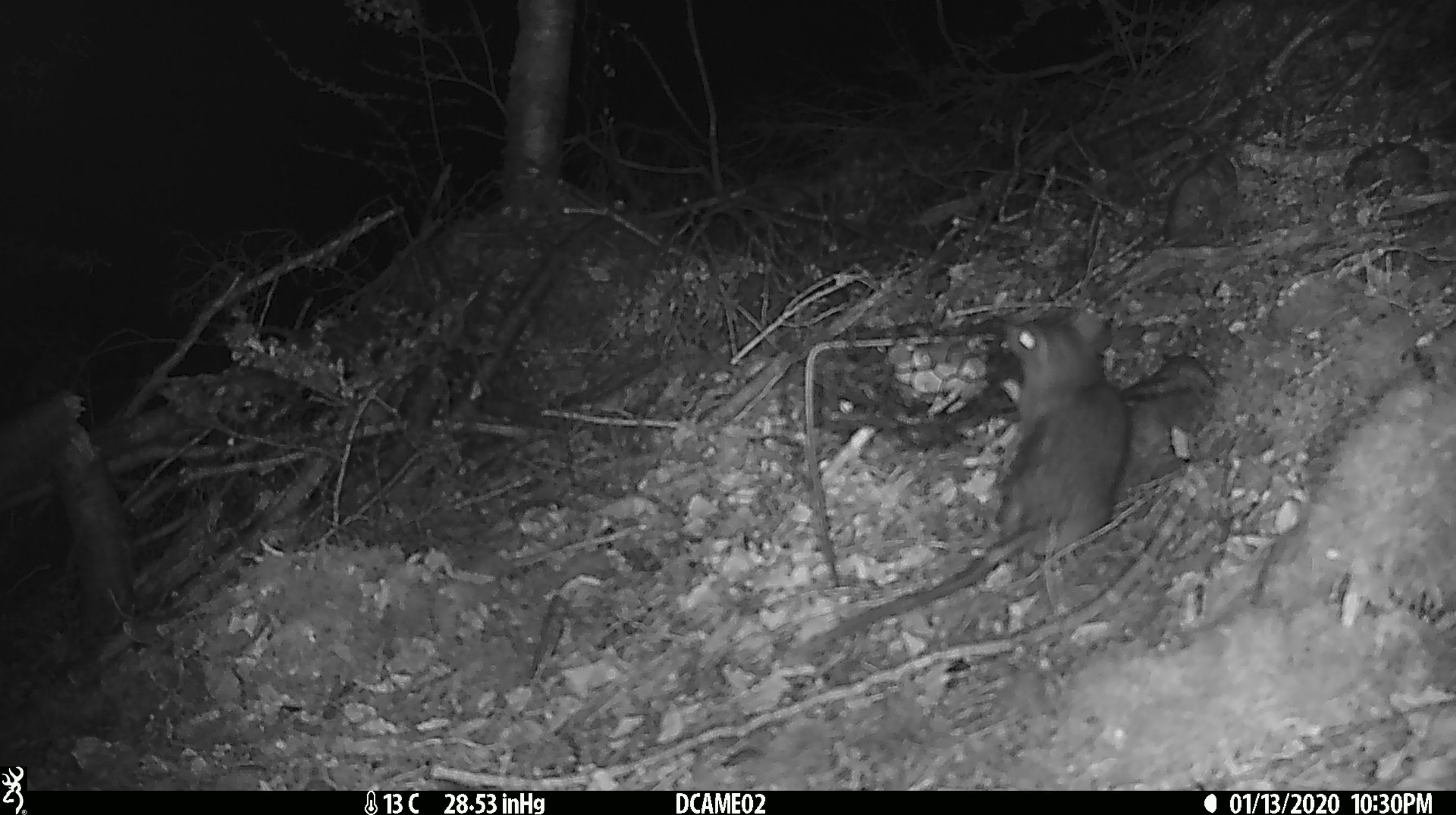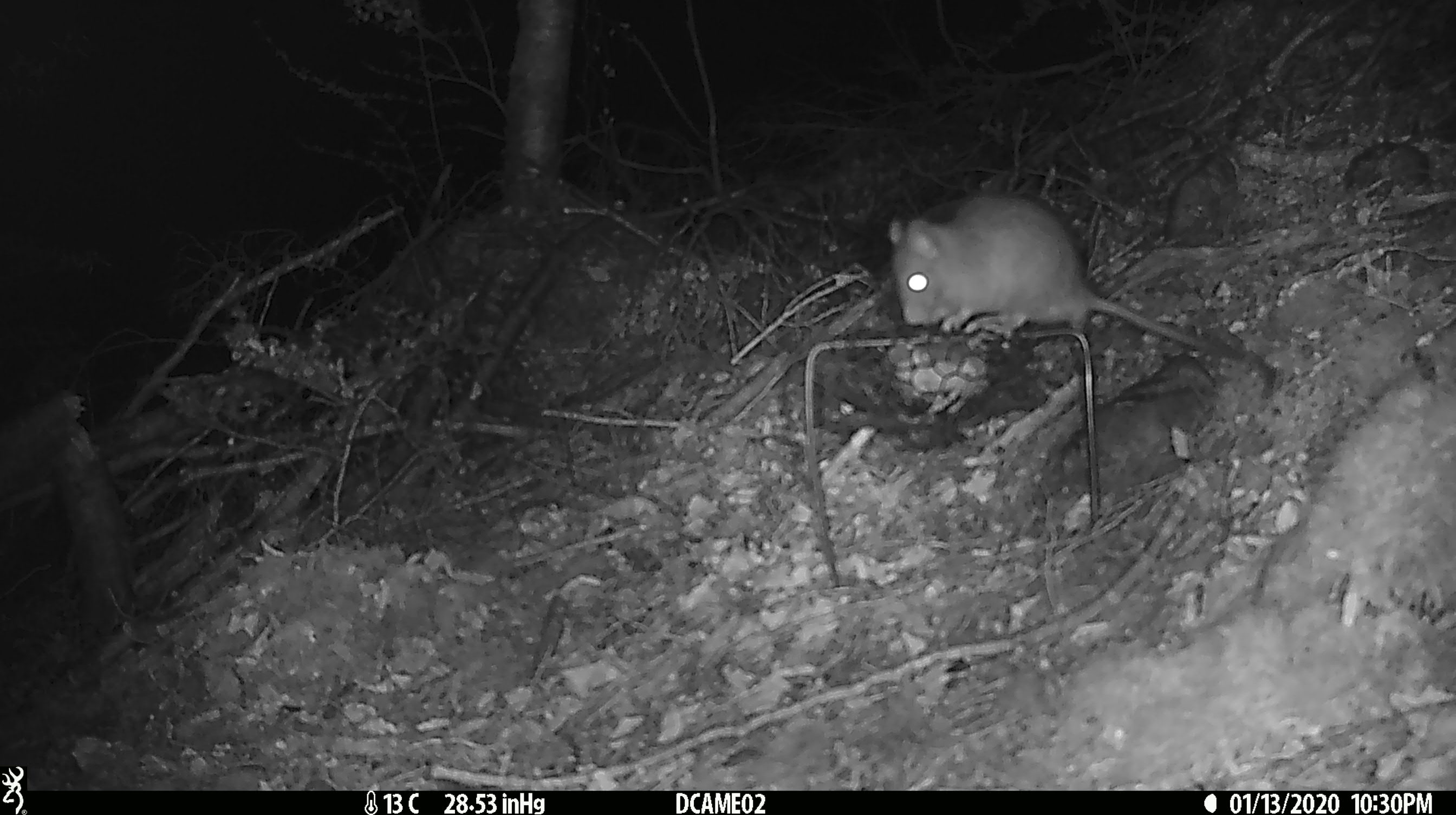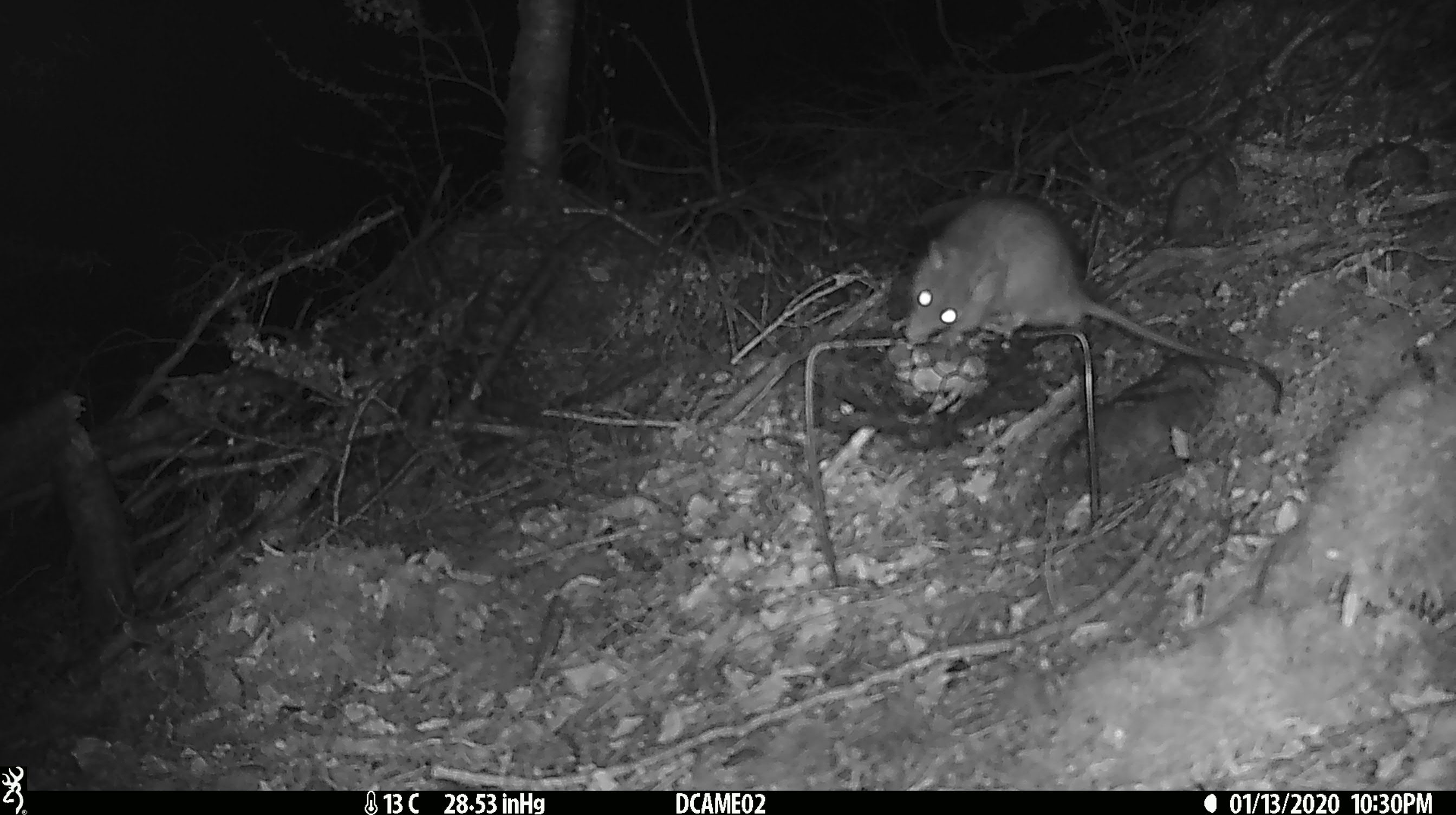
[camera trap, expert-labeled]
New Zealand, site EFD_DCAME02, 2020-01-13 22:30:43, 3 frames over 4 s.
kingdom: Animalia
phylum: Chordata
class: Mammalia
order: Rodentia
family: Muridae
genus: Rattus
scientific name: Rattus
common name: rat